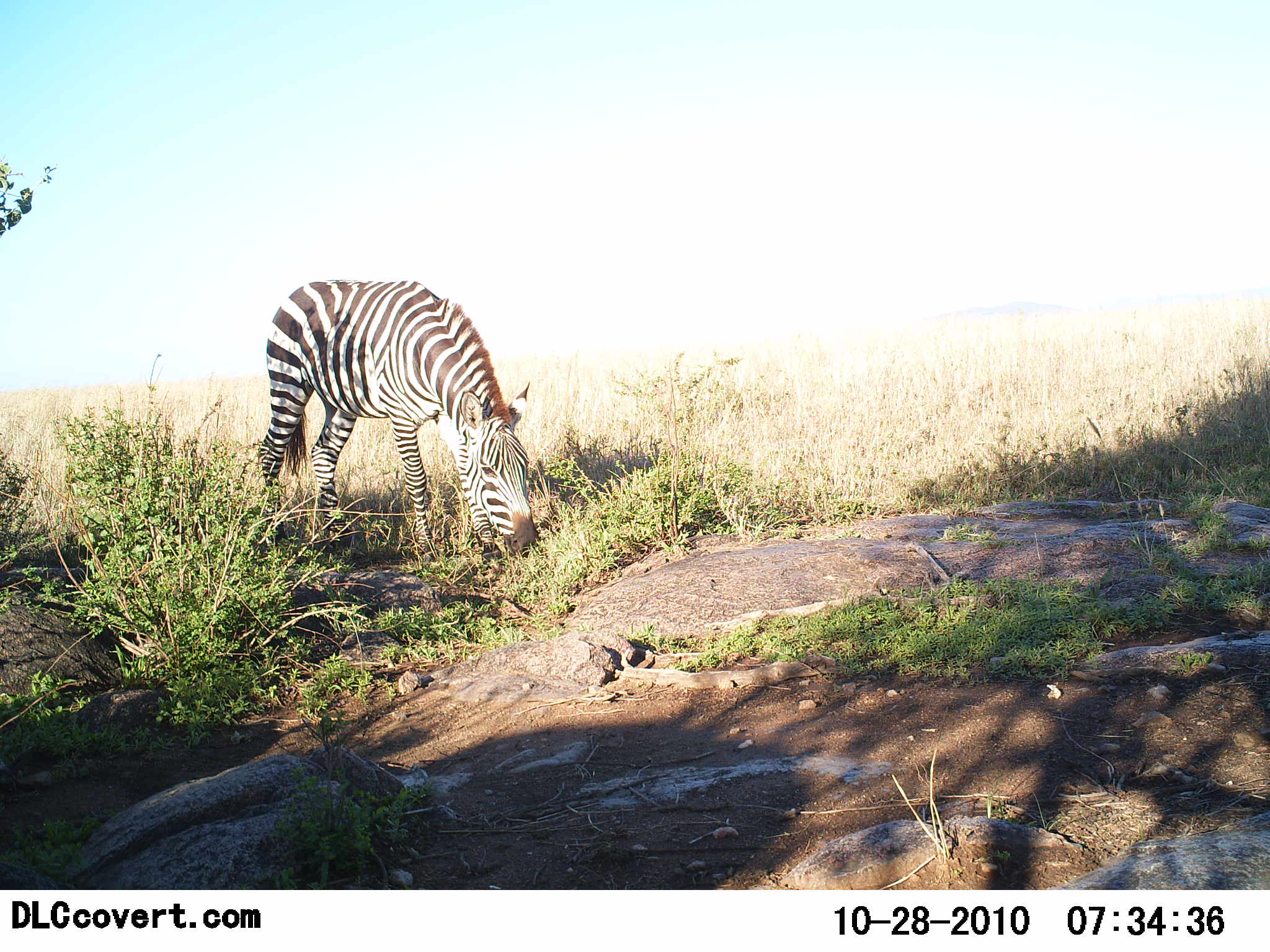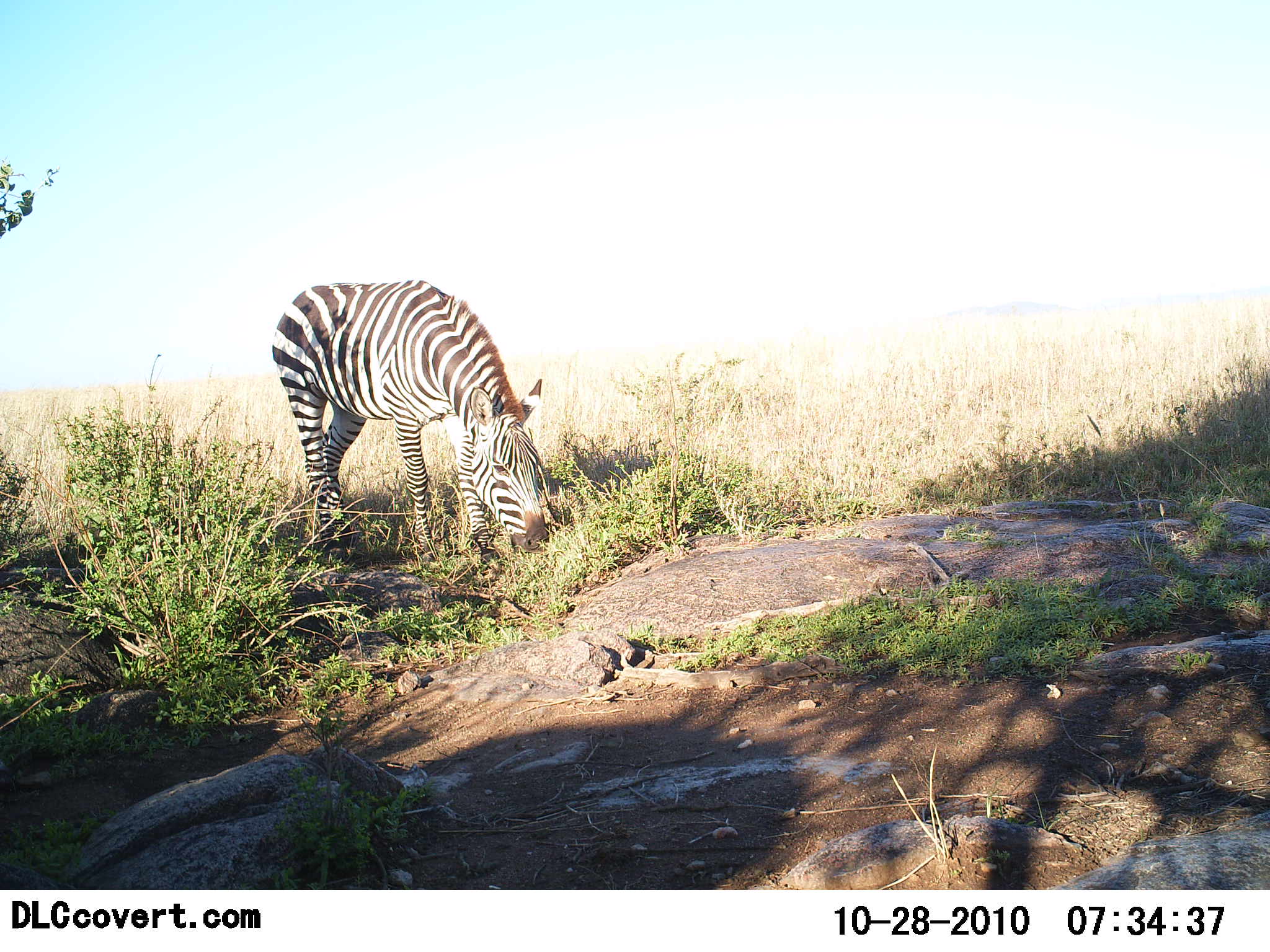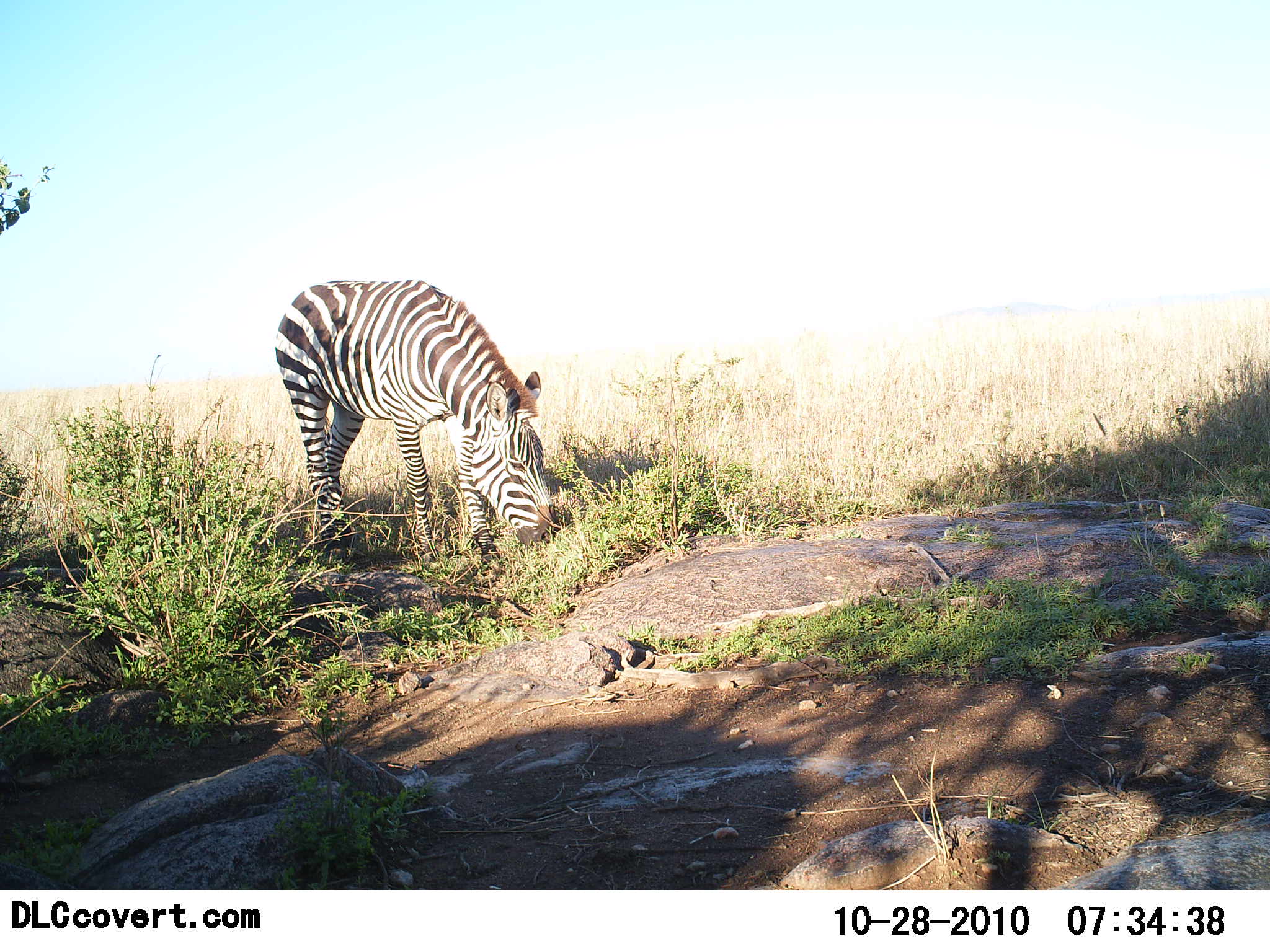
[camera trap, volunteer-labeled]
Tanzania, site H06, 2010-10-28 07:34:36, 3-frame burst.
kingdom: Animalia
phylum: Chordata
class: Mammalia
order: Perissodactyla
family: Equidae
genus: Equus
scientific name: Equus quagga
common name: plains zebra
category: zebra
Zebra (plains zebra) (Equus quagga), count 1. Behavior (volunteer vote fractions): standing 25%, resting 0%, moving 0%, interacting 0%. Young present (vote fraction): 0%. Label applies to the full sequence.